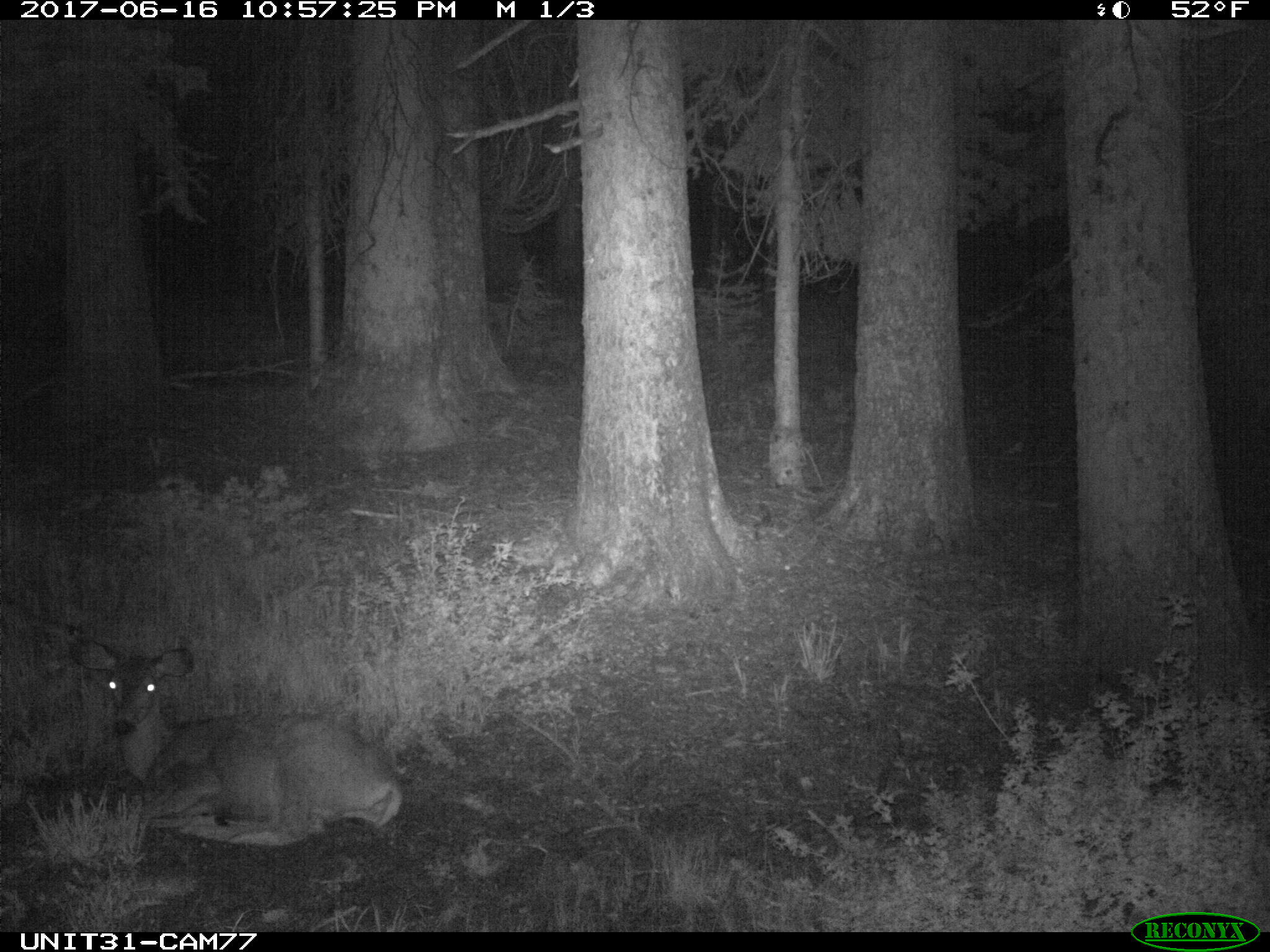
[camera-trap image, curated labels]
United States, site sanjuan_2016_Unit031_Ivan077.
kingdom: Animalia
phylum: Chordata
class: Mammalia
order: Artiodactyla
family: Cervidae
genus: Odocoileus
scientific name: Odocoileus hemionus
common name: mule deer